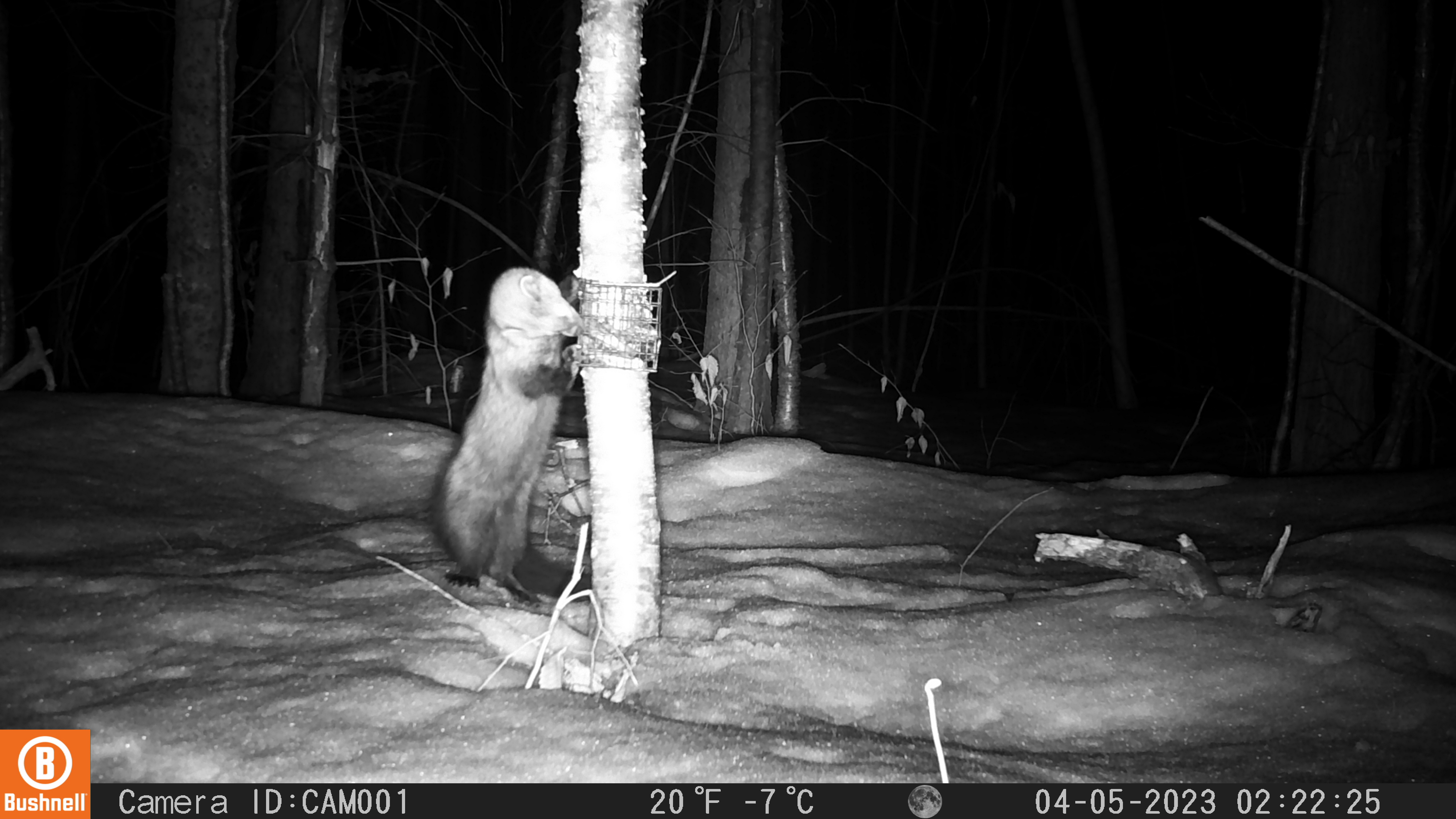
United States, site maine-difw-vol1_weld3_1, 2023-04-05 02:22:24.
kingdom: Animalia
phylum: Chordata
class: Mammalia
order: Carnivora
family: Mustelidae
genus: Pekania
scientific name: Pekania pennanti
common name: fisher